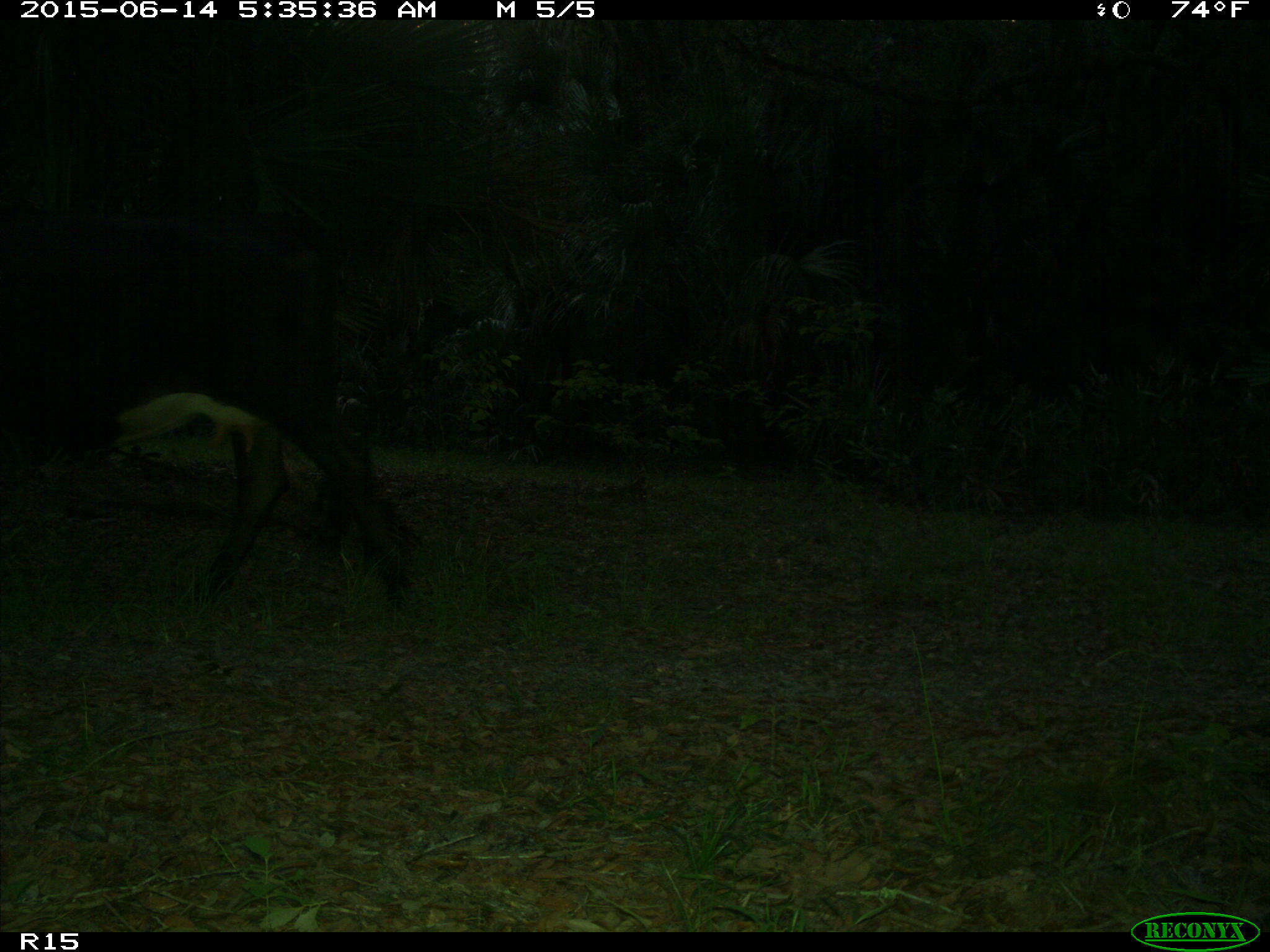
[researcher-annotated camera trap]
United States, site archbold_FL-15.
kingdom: Animalia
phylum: Chordata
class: Mammalia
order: Artiodactyla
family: Bovidae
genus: Bos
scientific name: Bos taurus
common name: domestic cow